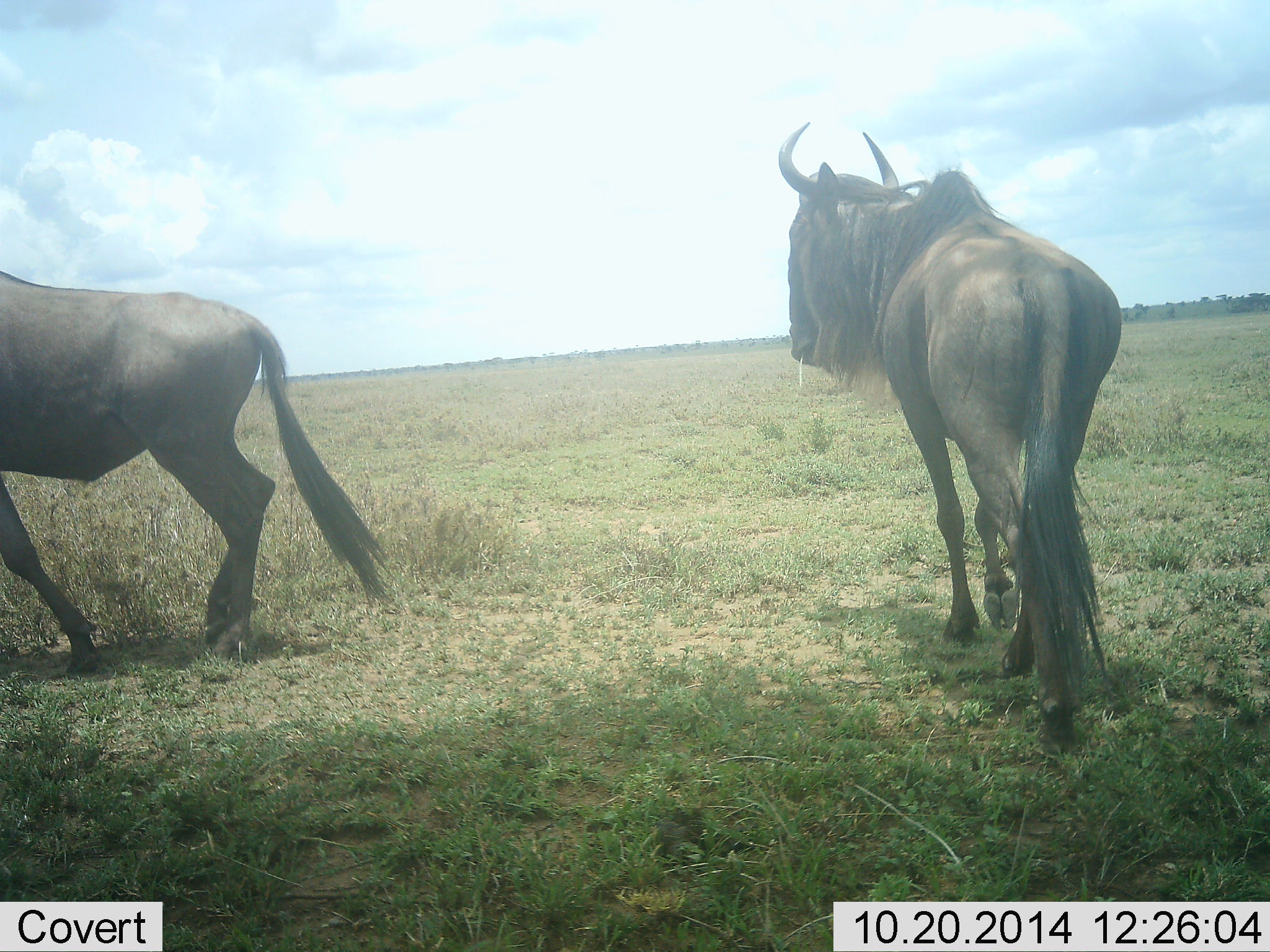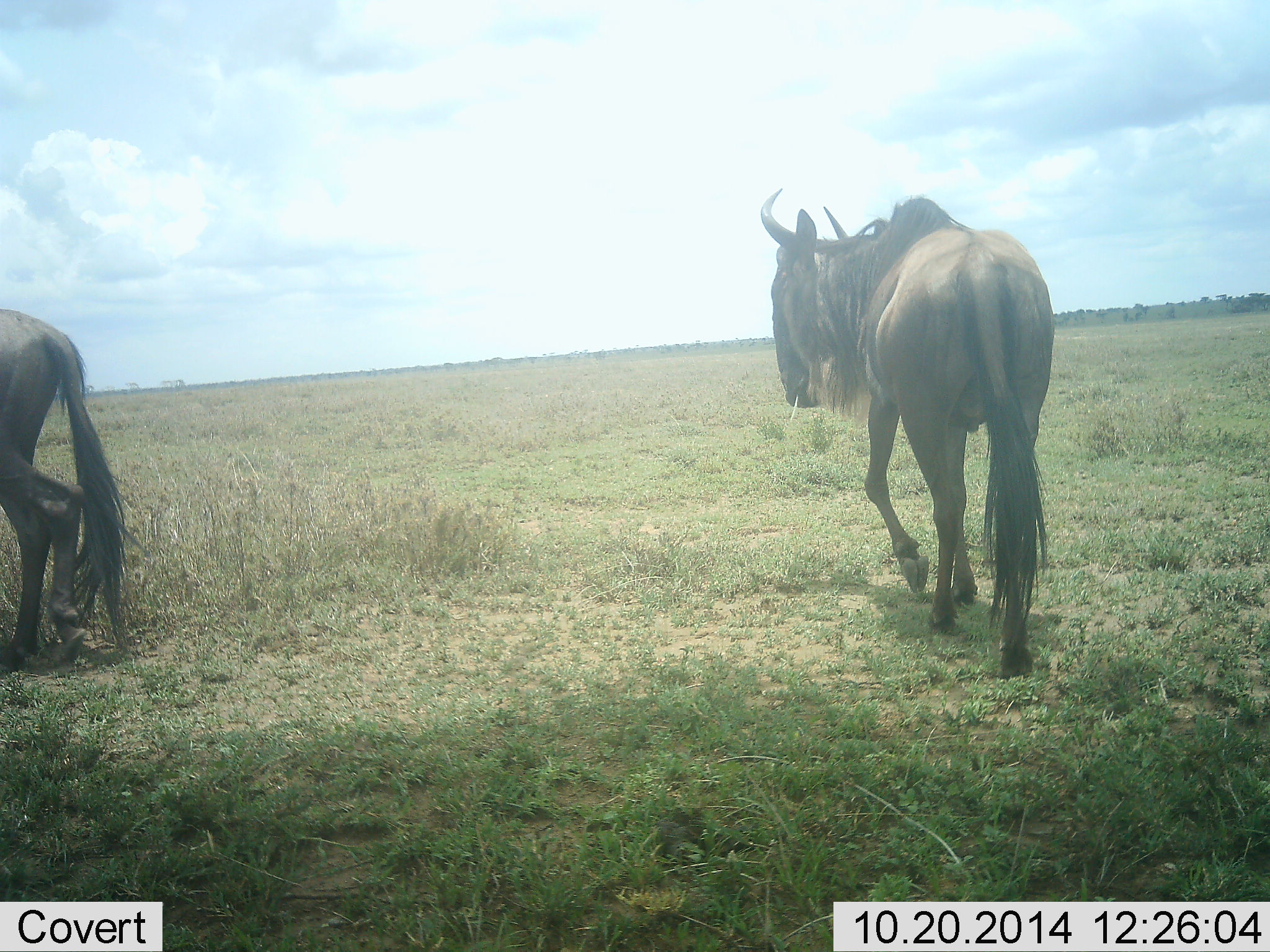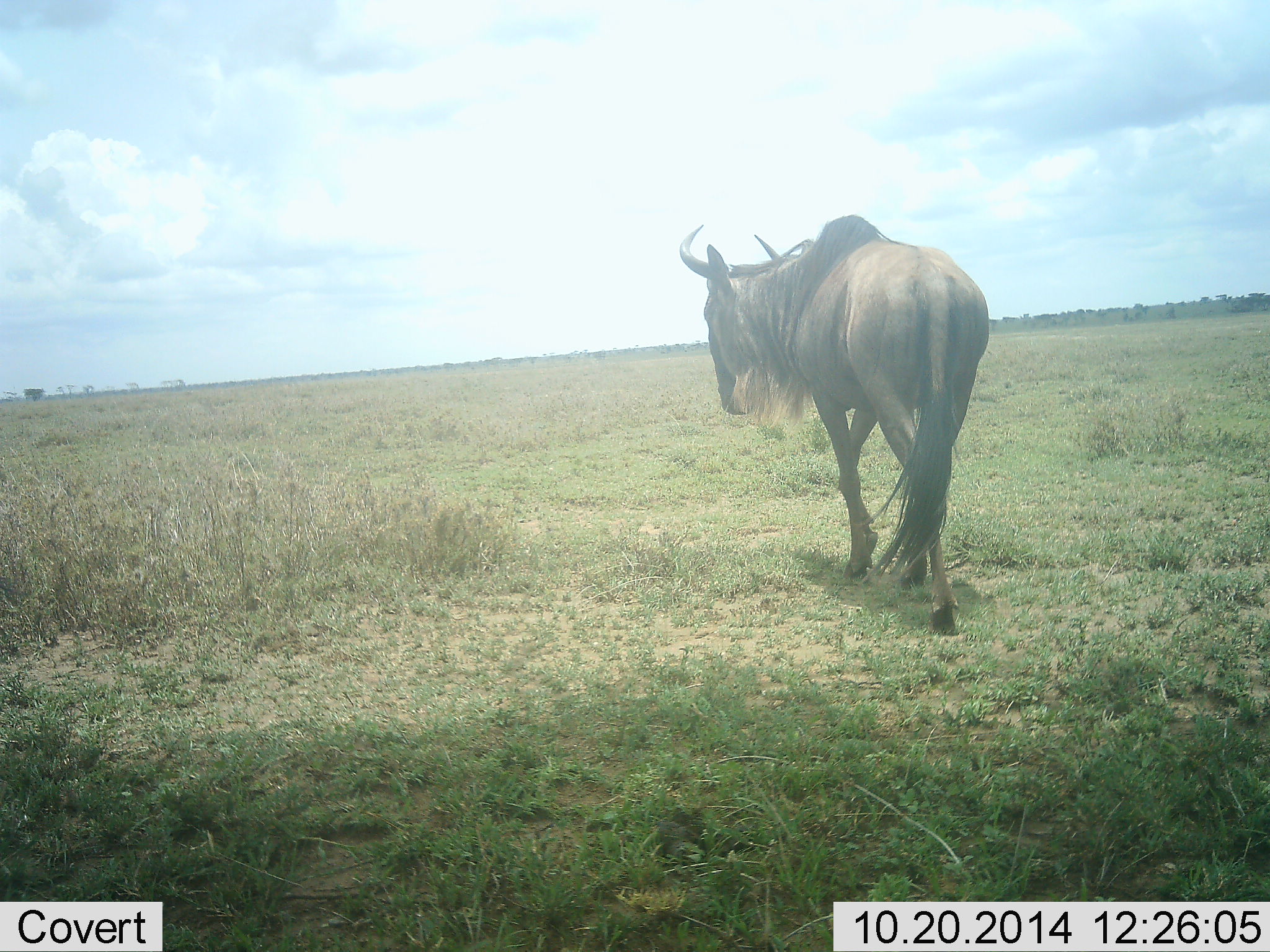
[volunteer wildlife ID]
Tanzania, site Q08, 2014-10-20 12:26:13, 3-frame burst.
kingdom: Animalia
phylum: Chordata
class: Mammalia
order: Artiodactyla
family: Bovidae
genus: Connochaetes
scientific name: Connochaetes taurinus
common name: blue wildebeest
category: wildebeest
Wildebeest (blue wildebeest) (Connochaetes taurinus), count 2. Behavior (volunteer vote fractions): standing 0%, resting 0%, moving 100%, interacting 0%. Young present (vote fraction): 0%. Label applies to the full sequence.